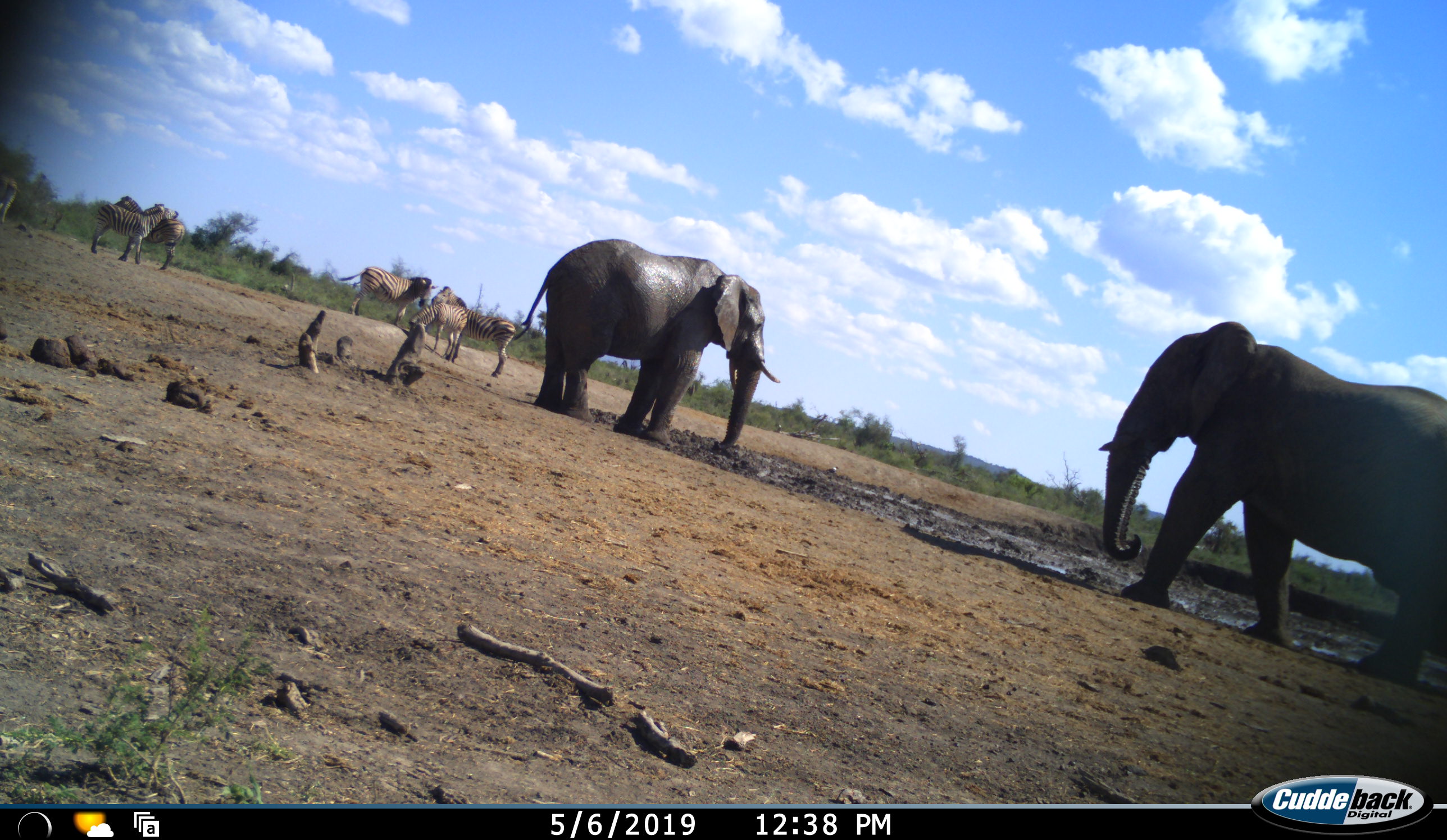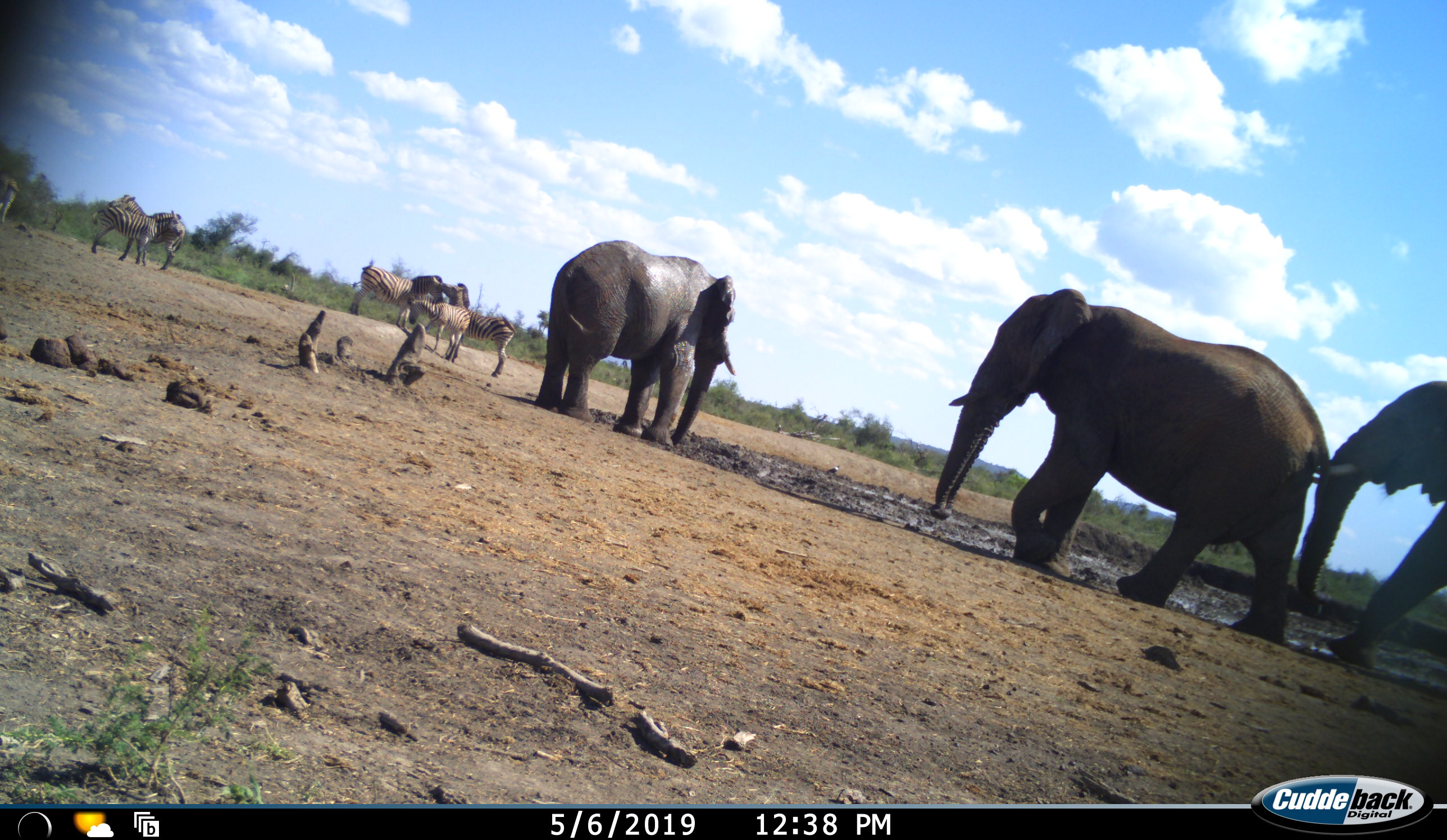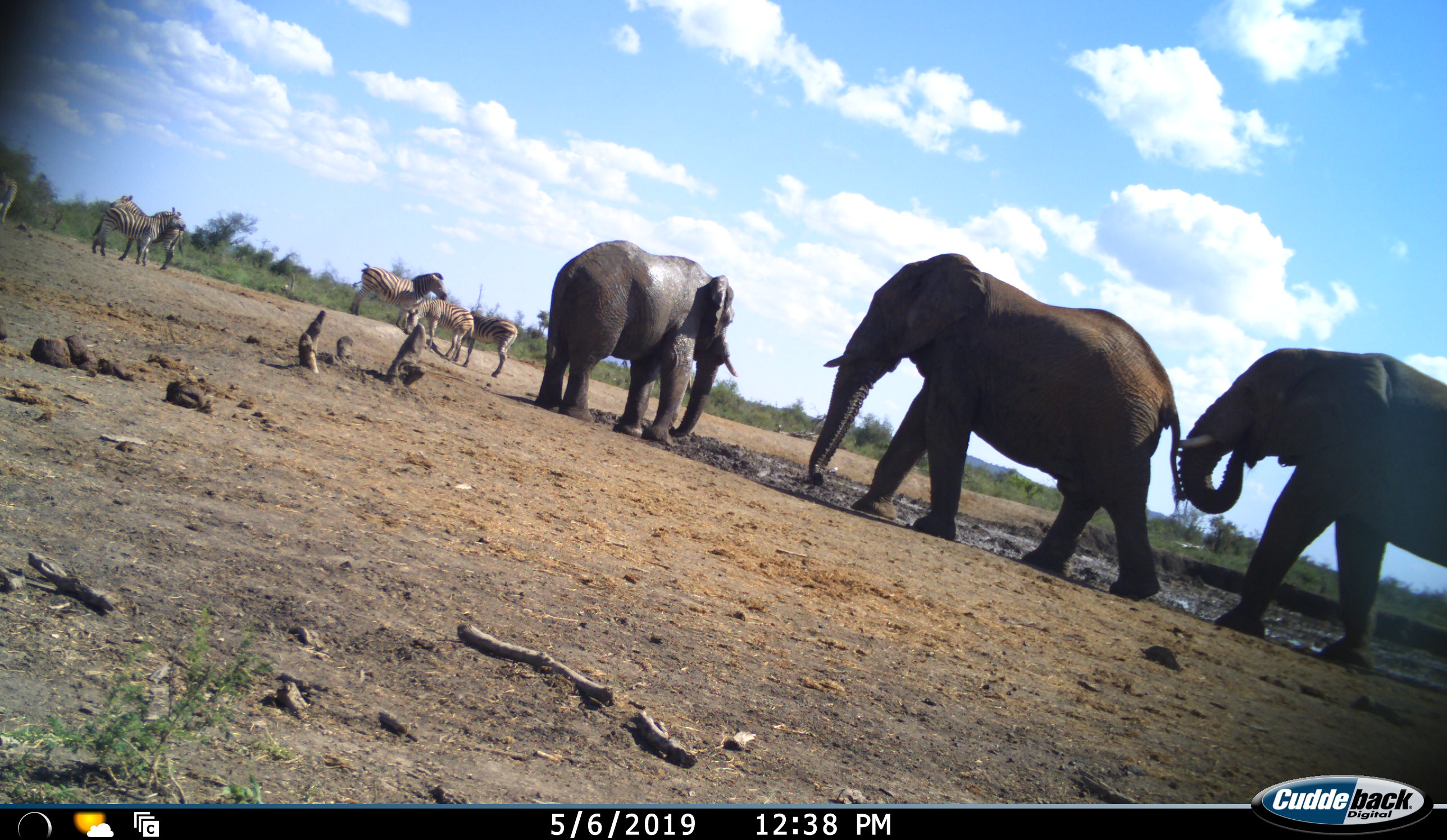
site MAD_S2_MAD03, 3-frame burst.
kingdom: Animalia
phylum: Chordata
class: Mammalia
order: Perissodactyla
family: Equidae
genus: Equus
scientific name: Equus quagga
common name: plains zebra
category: zebraplains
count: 6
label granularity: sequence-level